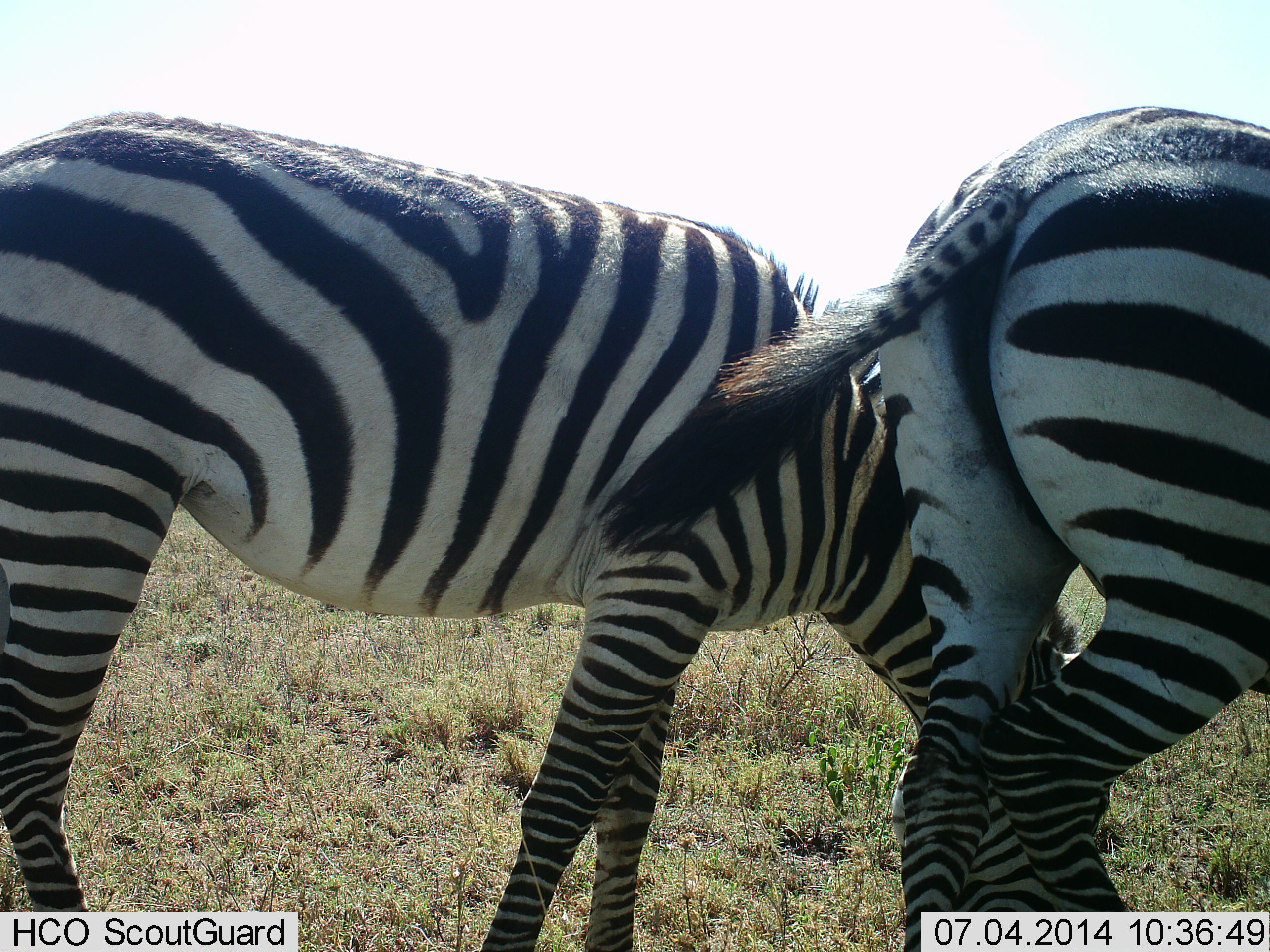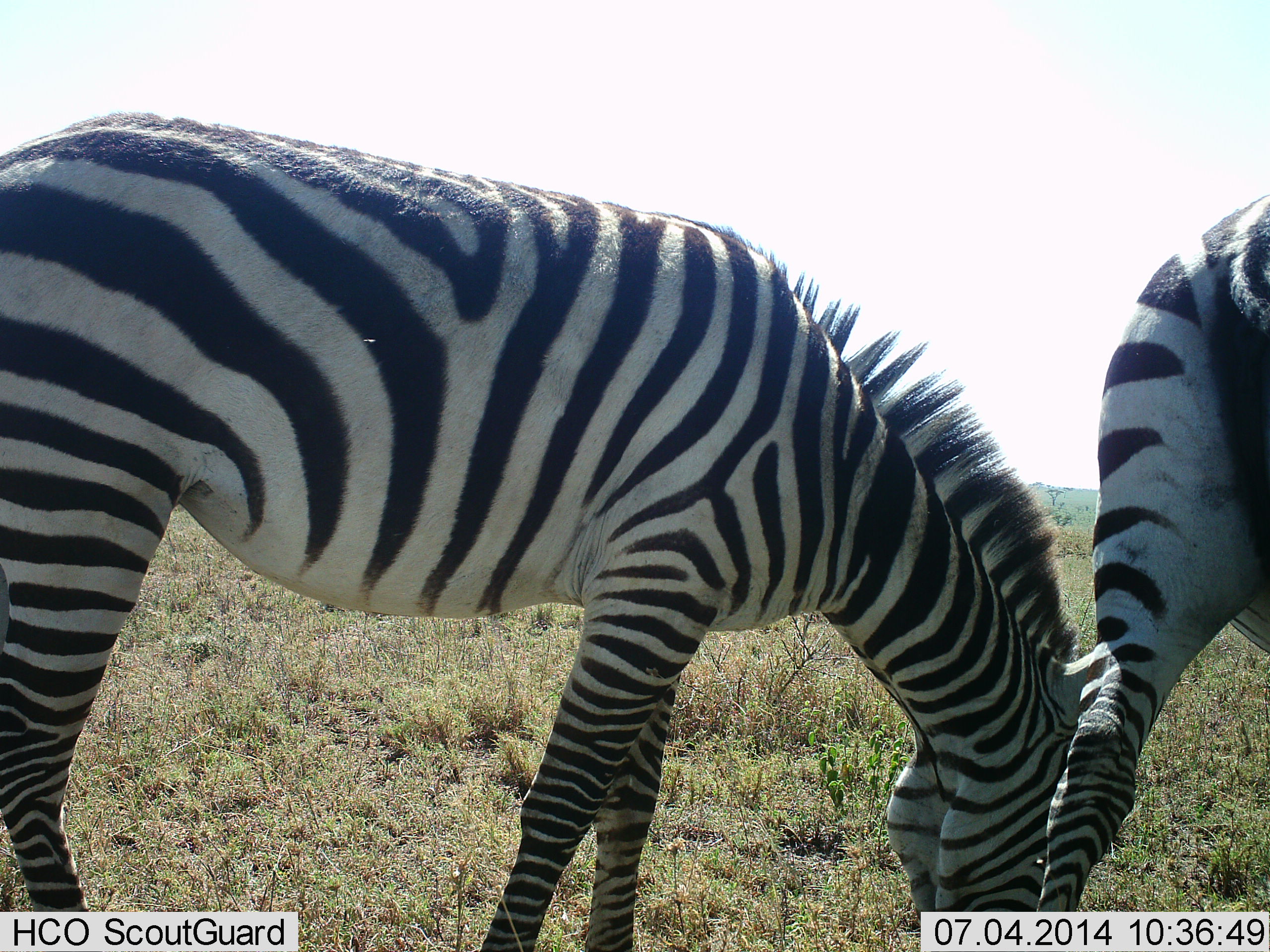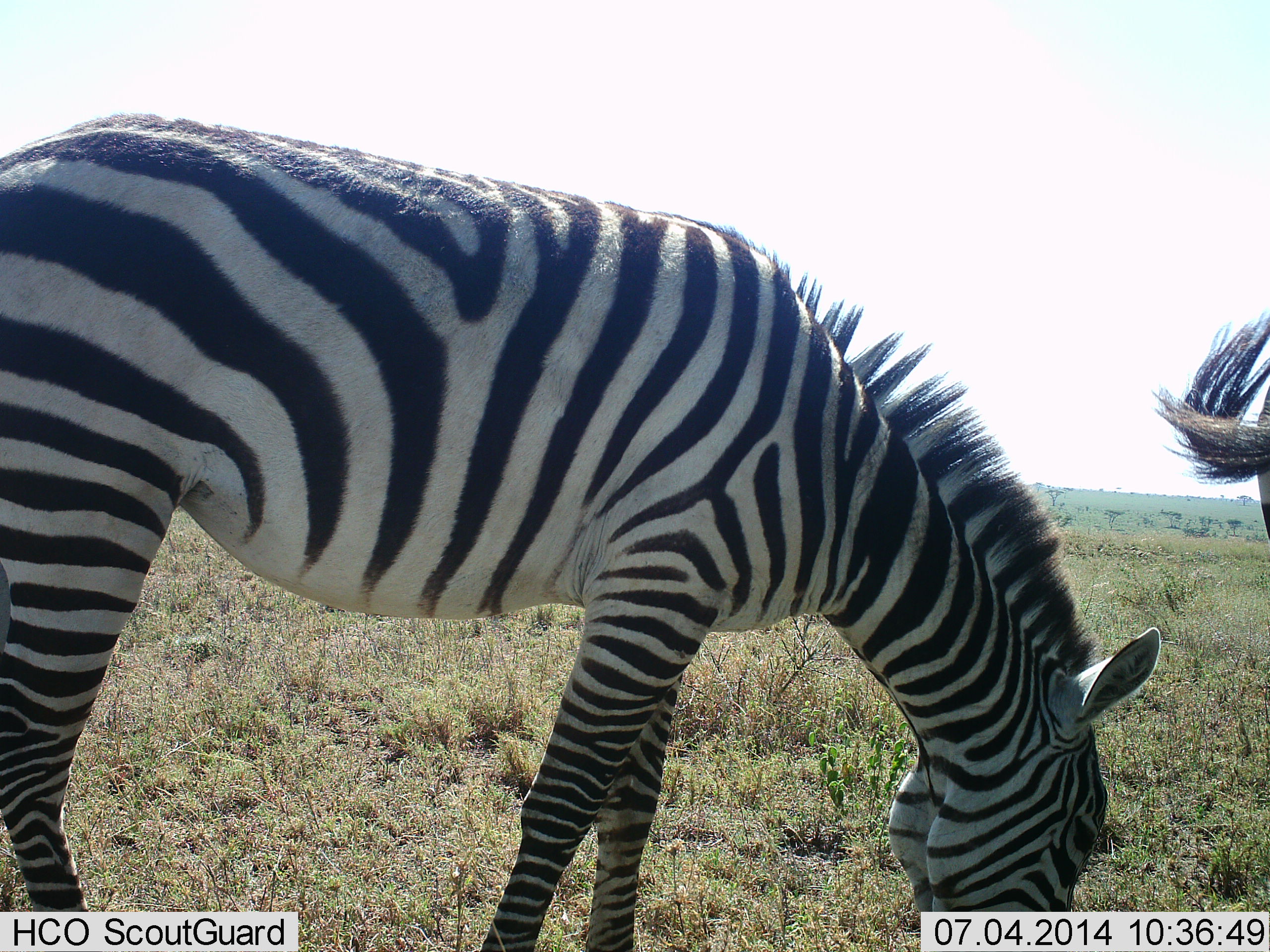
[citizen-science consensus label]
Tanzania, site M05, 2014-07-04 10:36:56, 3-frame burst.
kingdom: Animalia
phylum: Chordata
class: Mammalia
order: Perissodactyla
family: Equidae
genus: Equus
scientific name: Equus quagga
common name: plains zebra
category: zebra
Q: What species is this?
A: Zebra (plains zebra) (Equus quagga).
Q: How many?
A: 2.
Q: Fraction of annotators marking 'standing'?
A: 20%.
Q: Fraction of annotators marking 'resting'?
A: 0%.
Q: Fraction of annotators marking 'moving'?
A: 30%.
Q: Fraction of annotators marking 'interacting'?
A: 0%.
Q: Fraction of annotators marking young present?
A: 0%.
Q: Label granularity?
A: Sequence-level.